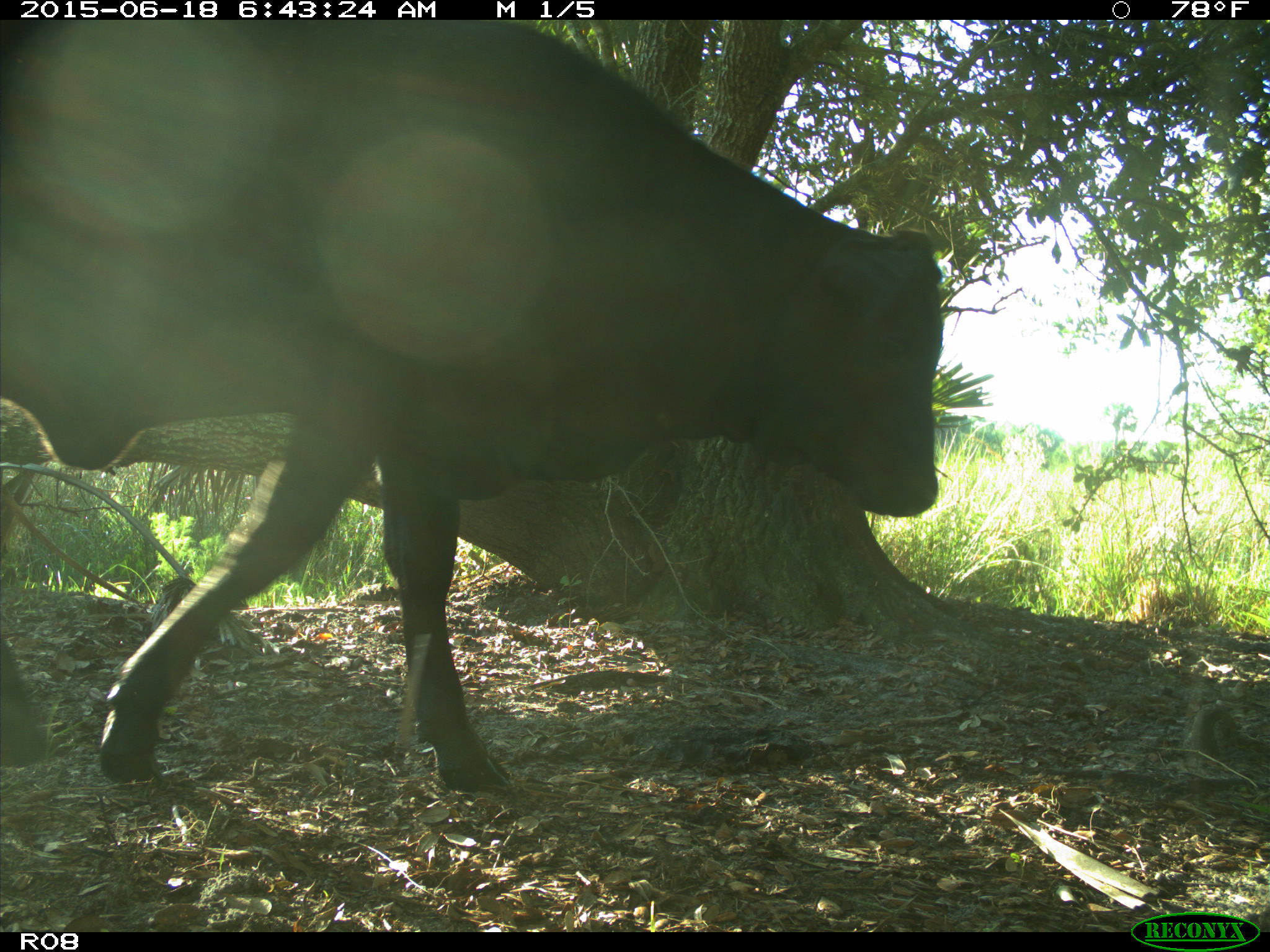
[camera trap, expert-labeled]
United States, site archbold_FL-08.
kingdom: Animalia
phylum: Chordata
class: Mammalia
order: Artiodactyla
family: Bovidae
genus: Bos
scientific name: Bos taurus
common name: domestic cow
Bos taurus (domestic cow).